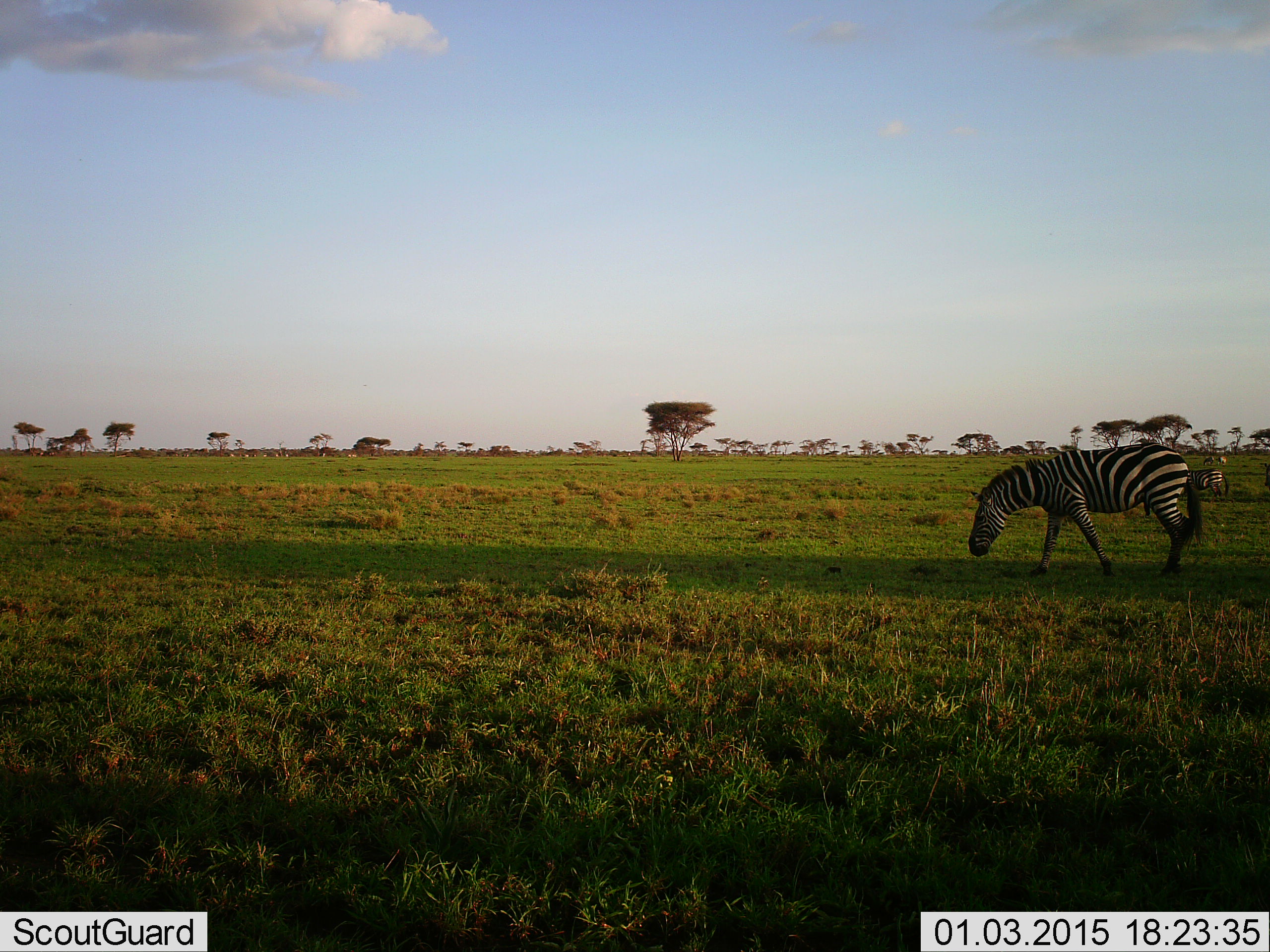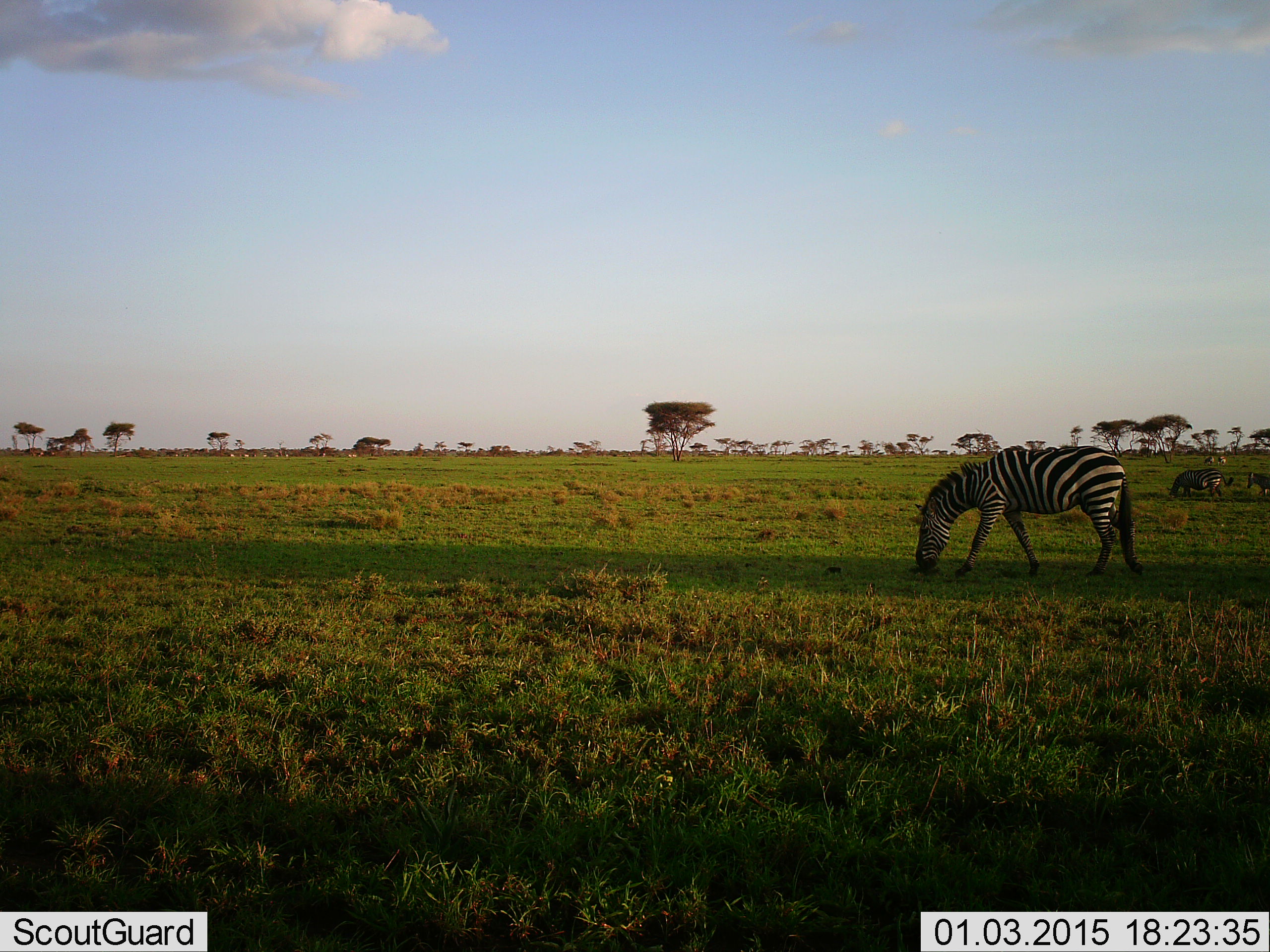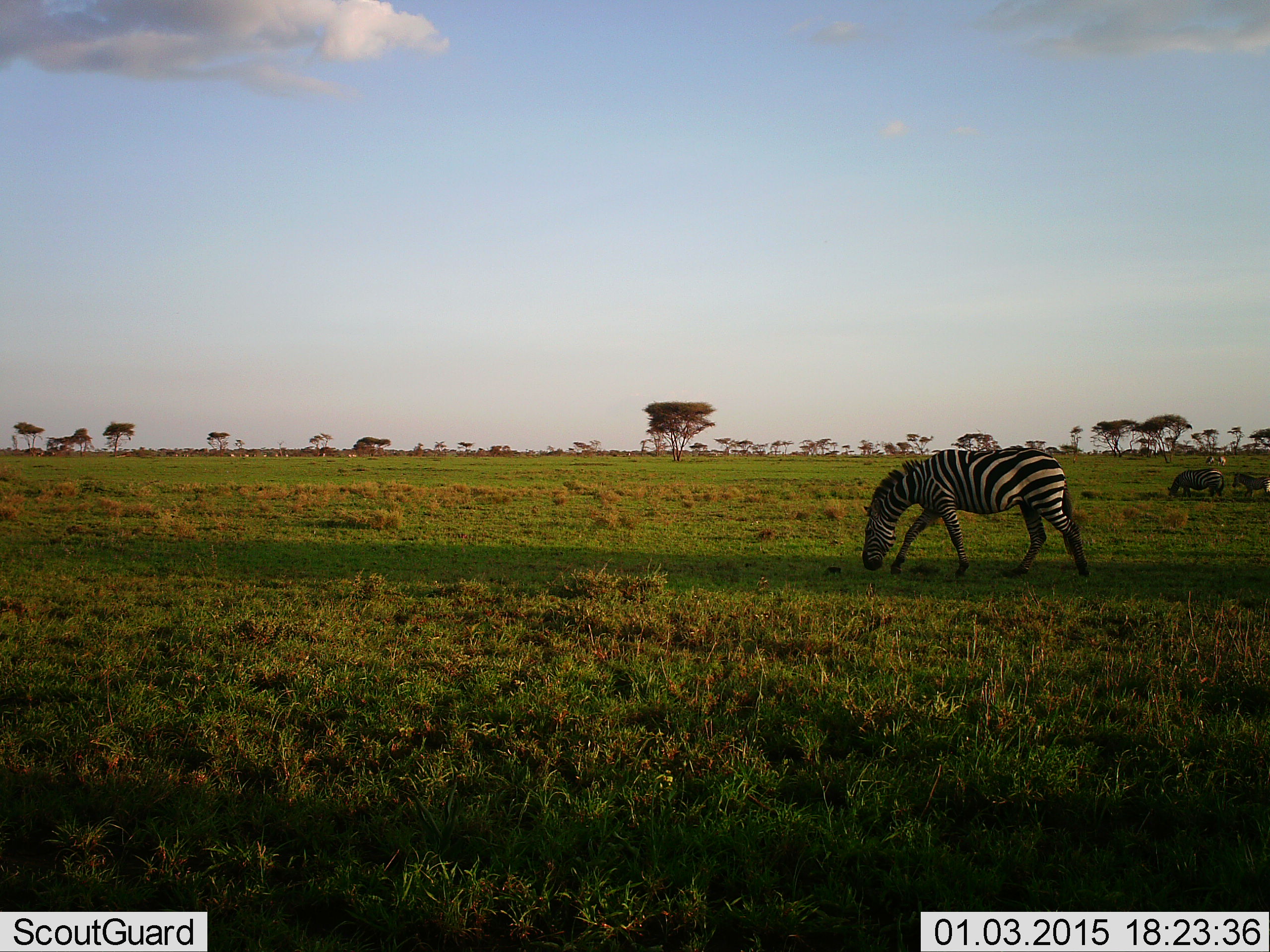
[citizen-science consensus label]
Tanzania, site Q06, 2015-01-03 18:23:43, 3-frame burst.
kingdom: Animalia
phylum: Chordata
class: Mammalia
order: Perissodactyla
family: Equidae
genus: Equus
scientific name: Equus quagga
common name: plains zebra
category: zebra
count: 3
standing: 20%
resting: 10%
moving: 30%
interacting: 0%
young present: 0%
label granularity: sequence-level